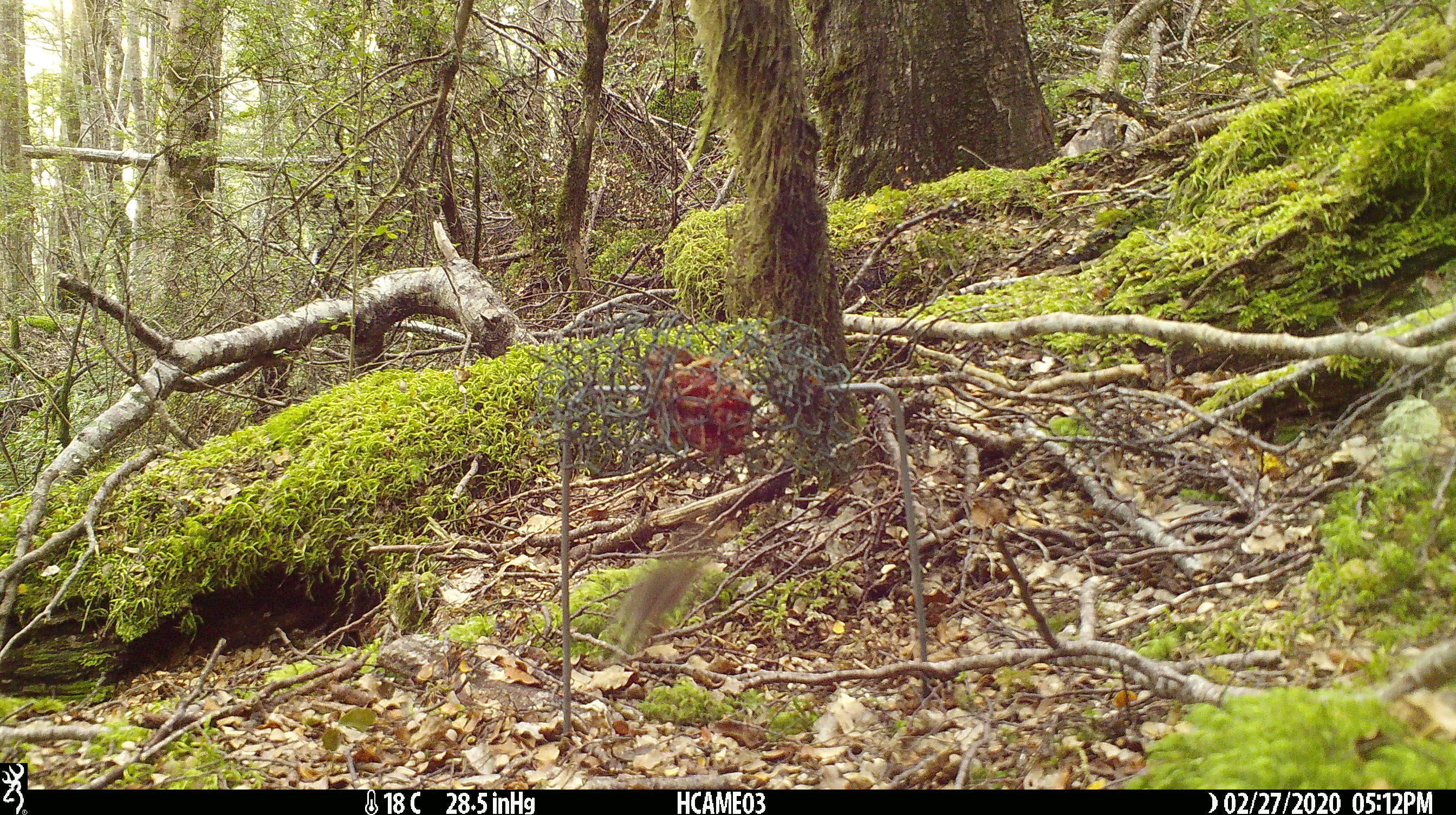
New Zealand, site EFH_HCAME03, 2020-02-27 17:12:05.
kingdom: Animalia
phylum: Chordata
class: Mammalia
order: Rodentia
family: Muridae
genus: Mus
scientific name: Mus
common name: mouse